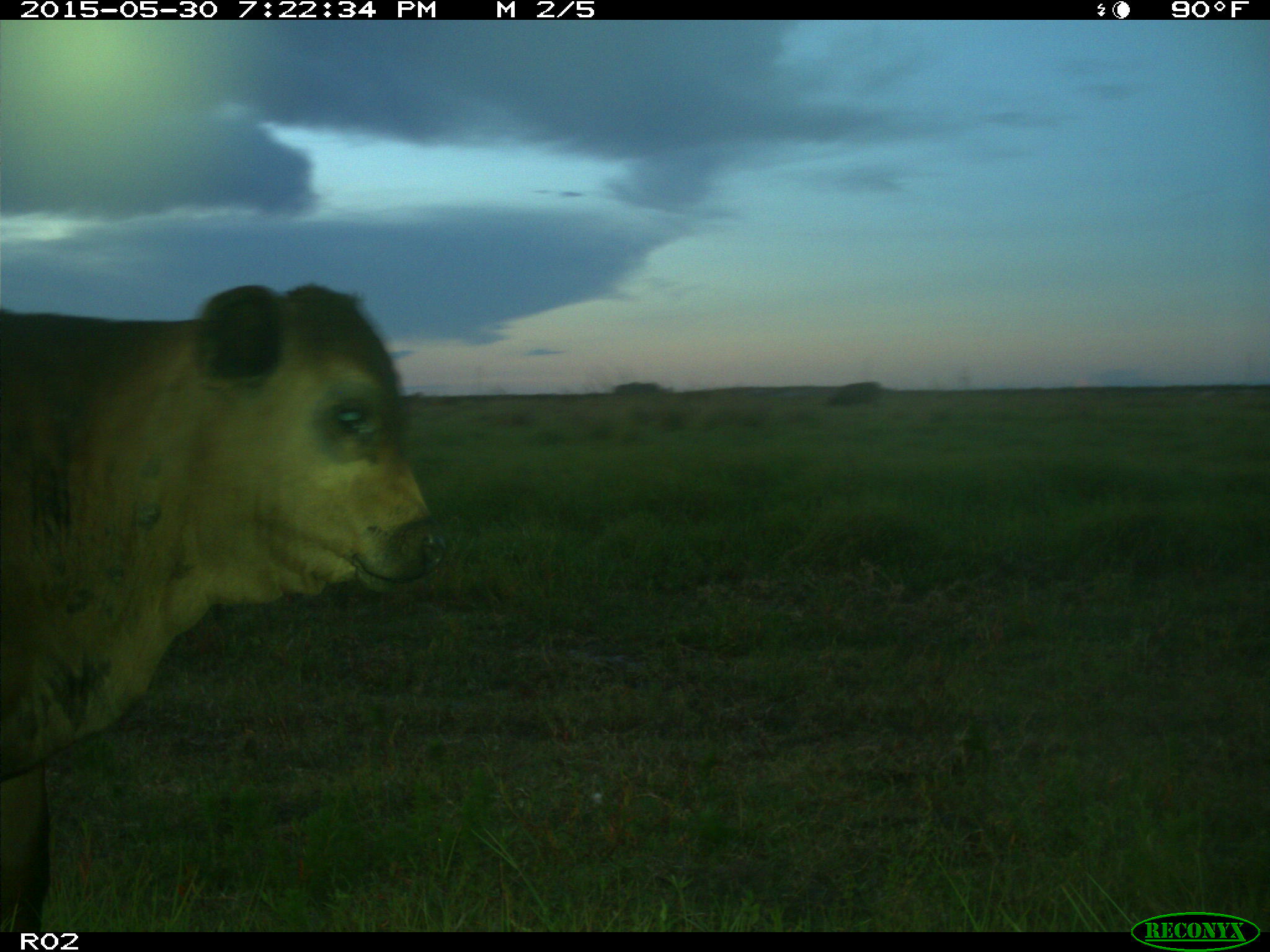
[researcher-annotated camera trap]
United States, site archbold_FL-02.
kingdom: Animalia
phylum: Chordata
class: Mammalia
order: Artiodactyla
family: Bovidae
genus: Bos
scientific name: Bos taurus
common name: domestic cow